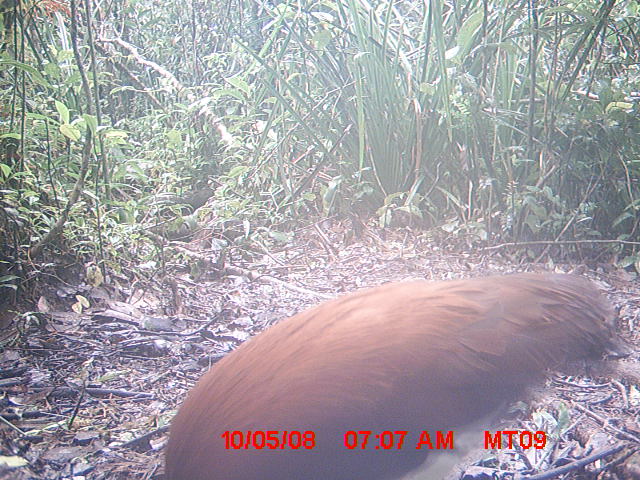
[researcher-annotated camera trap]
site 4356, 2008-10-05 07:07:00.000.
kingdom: Animalia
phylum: Chordata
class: Aves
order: Pelecaniformes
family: Threskiornithidae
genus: Lophotibis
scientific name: Lophotibis cristata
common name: madagascan ibis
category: lophotibis cristataa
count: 2